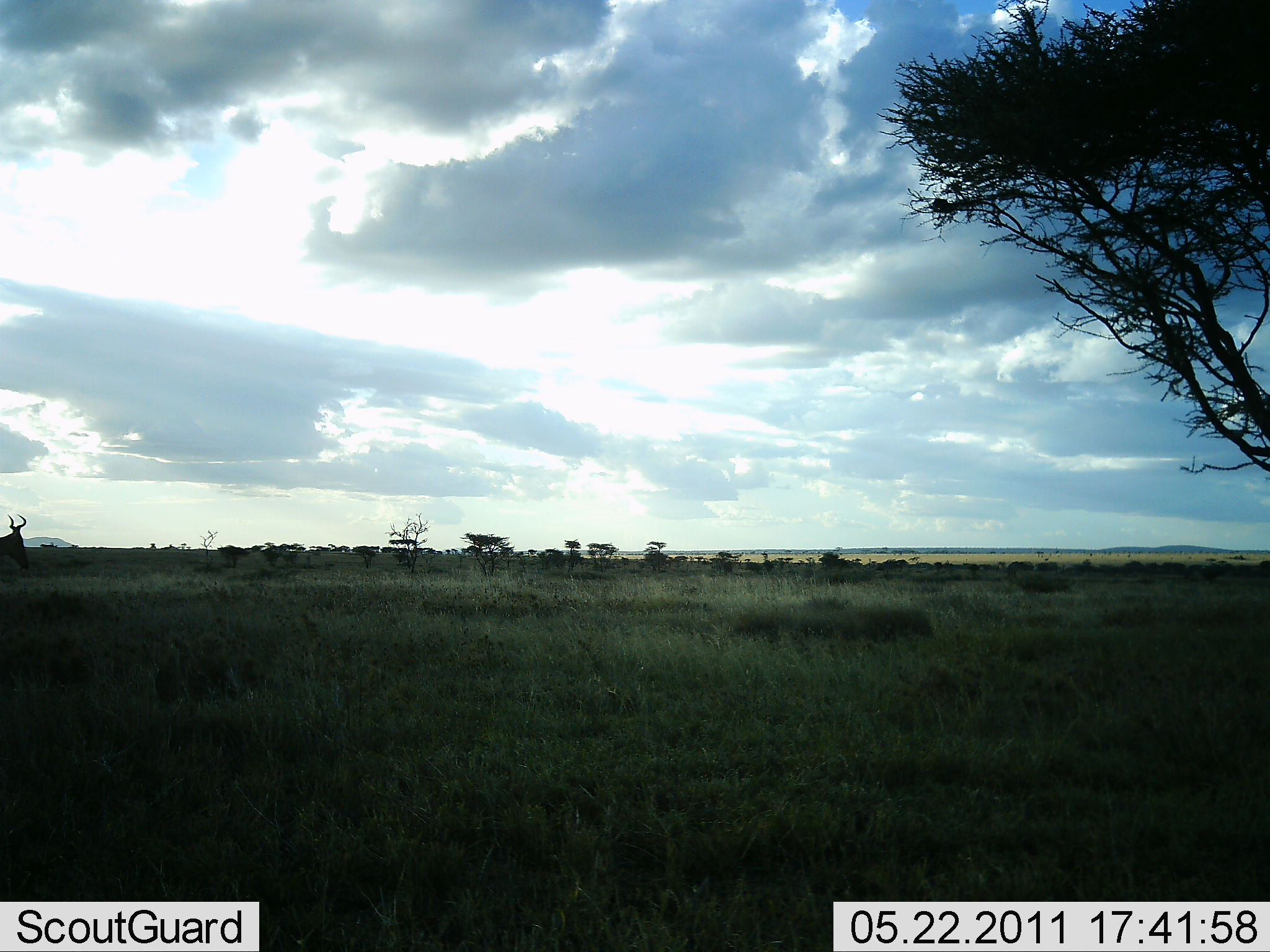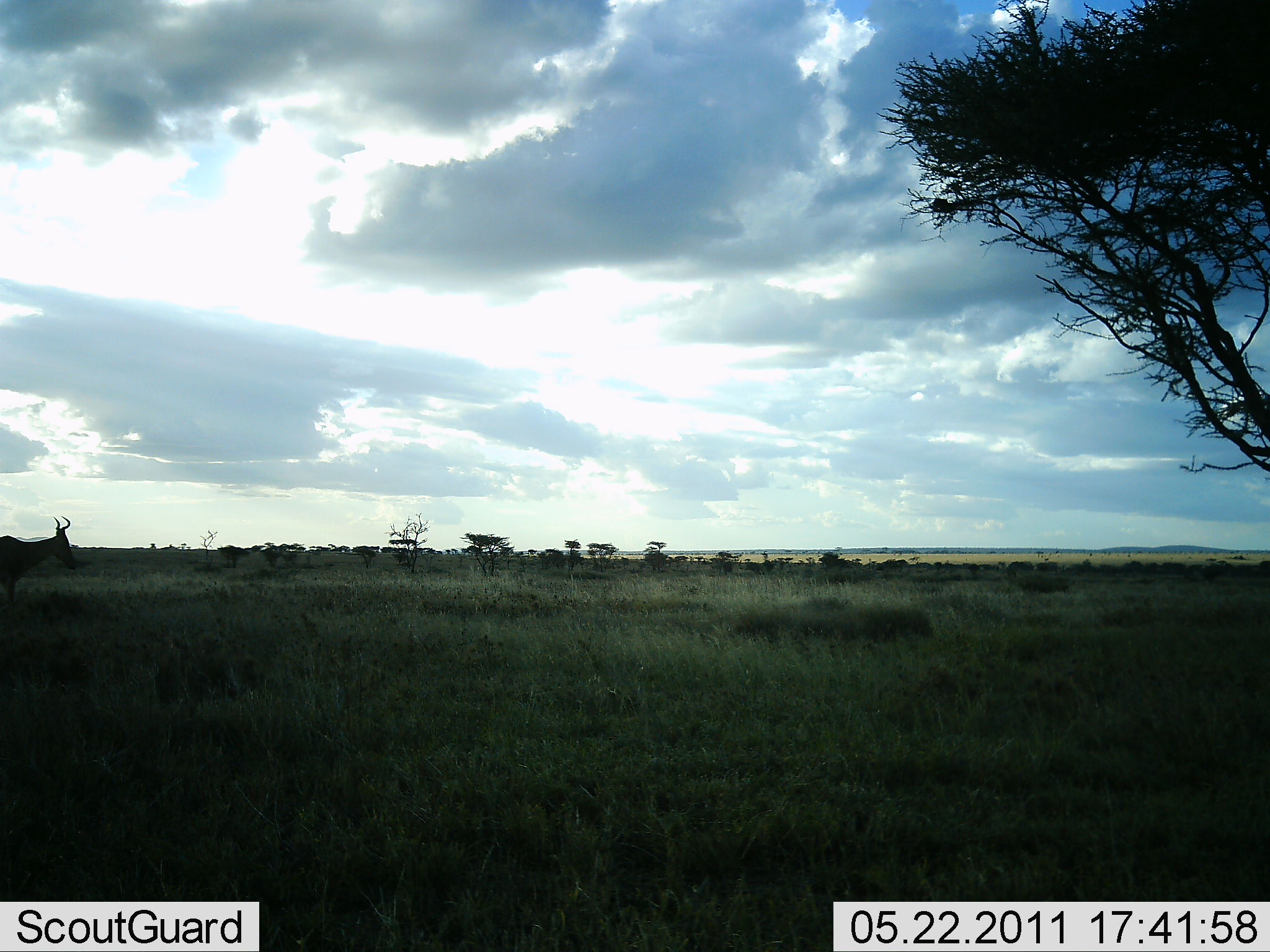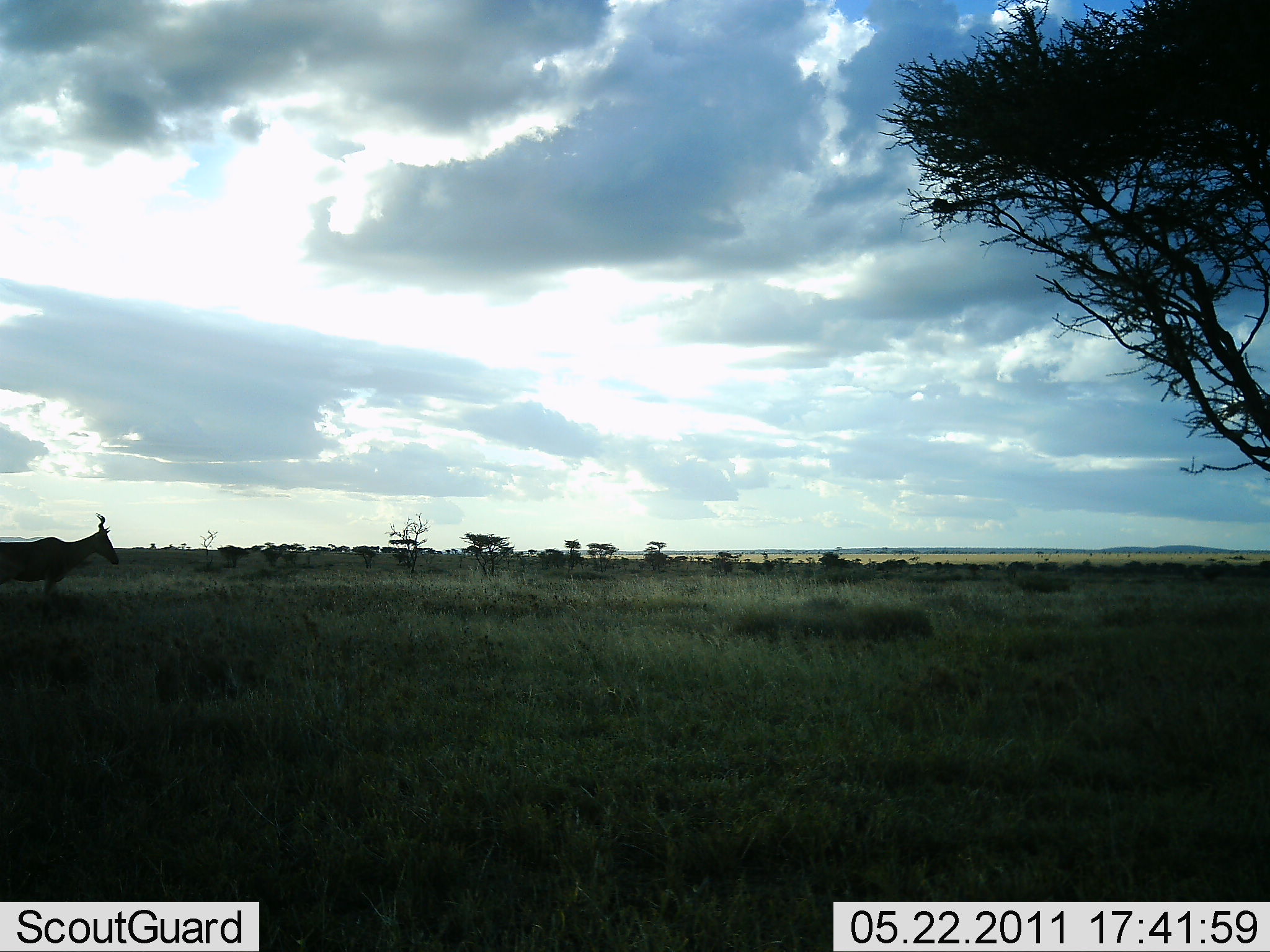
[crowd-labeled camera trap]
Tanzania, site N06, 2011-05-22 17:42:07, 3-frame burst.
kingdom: Animalia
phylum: Chordata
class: Mammalia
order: Artiodactyla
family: Bovidae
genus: Alcelaphus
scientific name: Alcelaphus buselaphus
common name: hartebeest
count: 1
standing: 13%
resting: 0%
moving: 87%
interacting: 0%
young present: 0%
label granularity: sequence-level